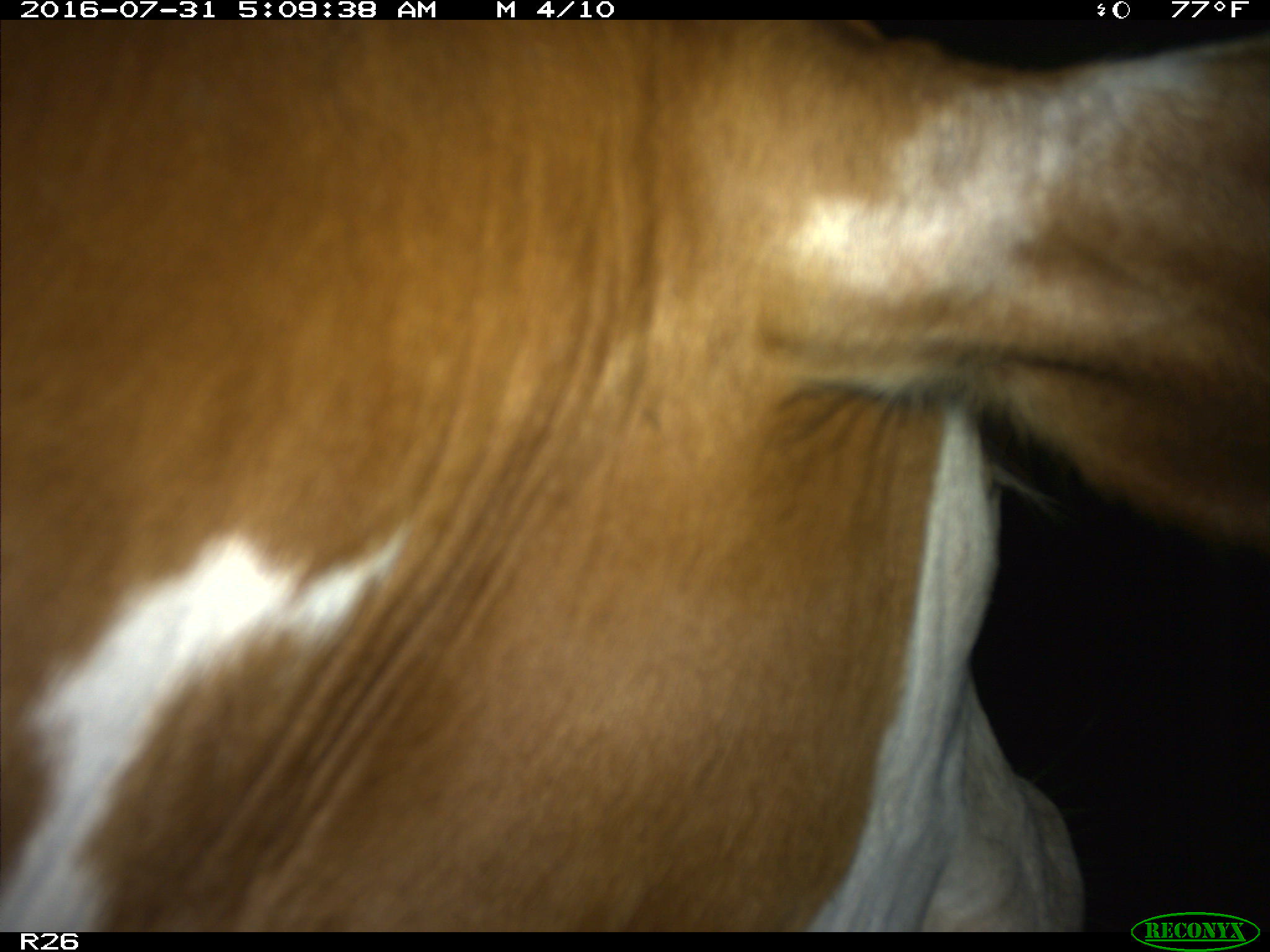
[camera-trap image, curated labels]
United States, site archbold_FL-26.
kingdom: Animalia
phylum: Chordata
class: Mammalia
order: Artiodactyla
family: Bovidae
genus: Bos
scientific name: Bos taurus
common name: domestic cow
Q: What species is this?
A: Bos taurus (domestic cow).